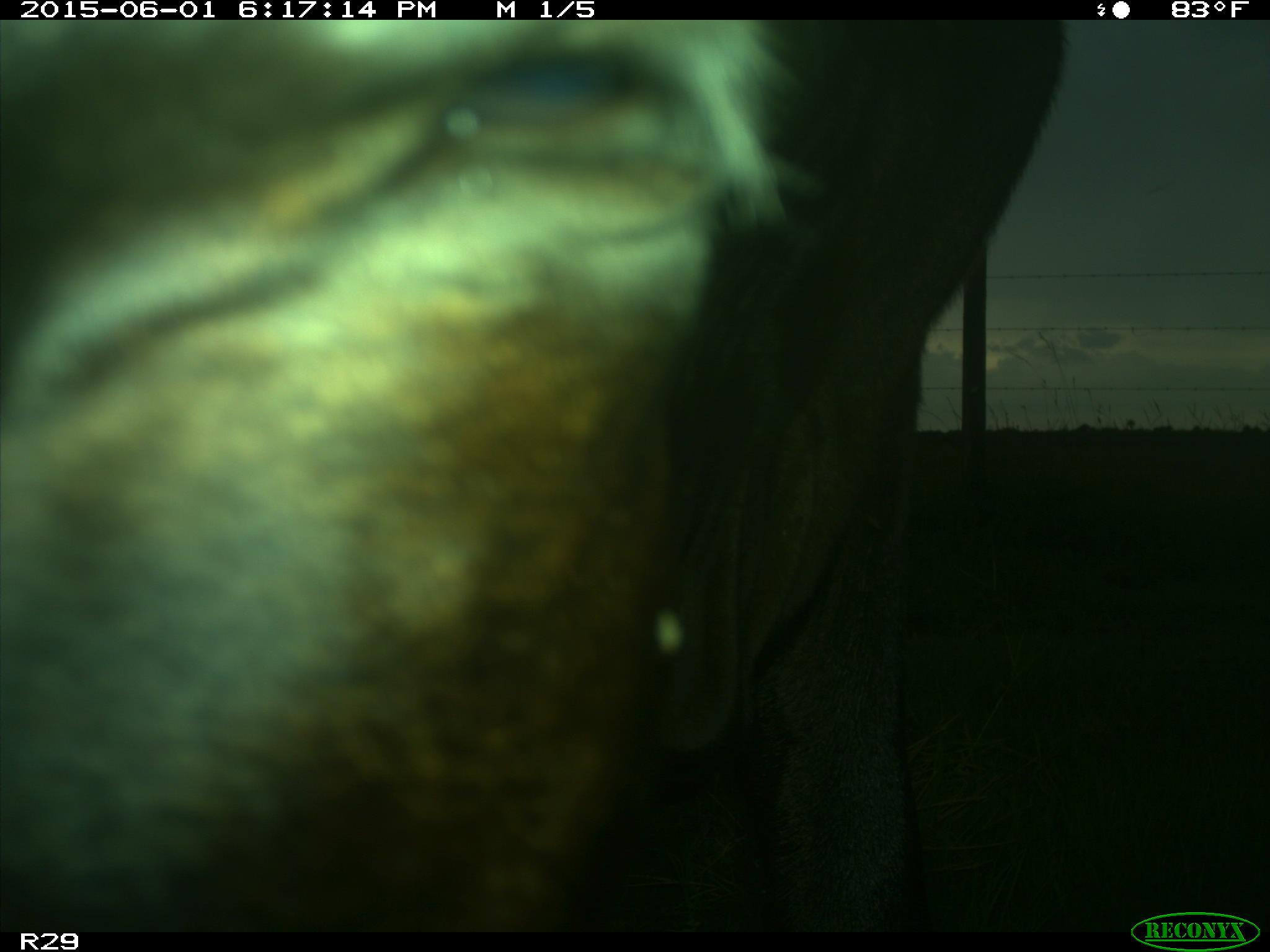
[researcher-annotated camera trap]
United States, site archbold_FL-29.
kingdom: Animalia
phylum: Chordata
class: Mammalia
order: Artiodactyla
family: Bovidae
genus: Bos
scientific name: Bos taurus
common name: domestic cow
Bos taurus (domestic cow).